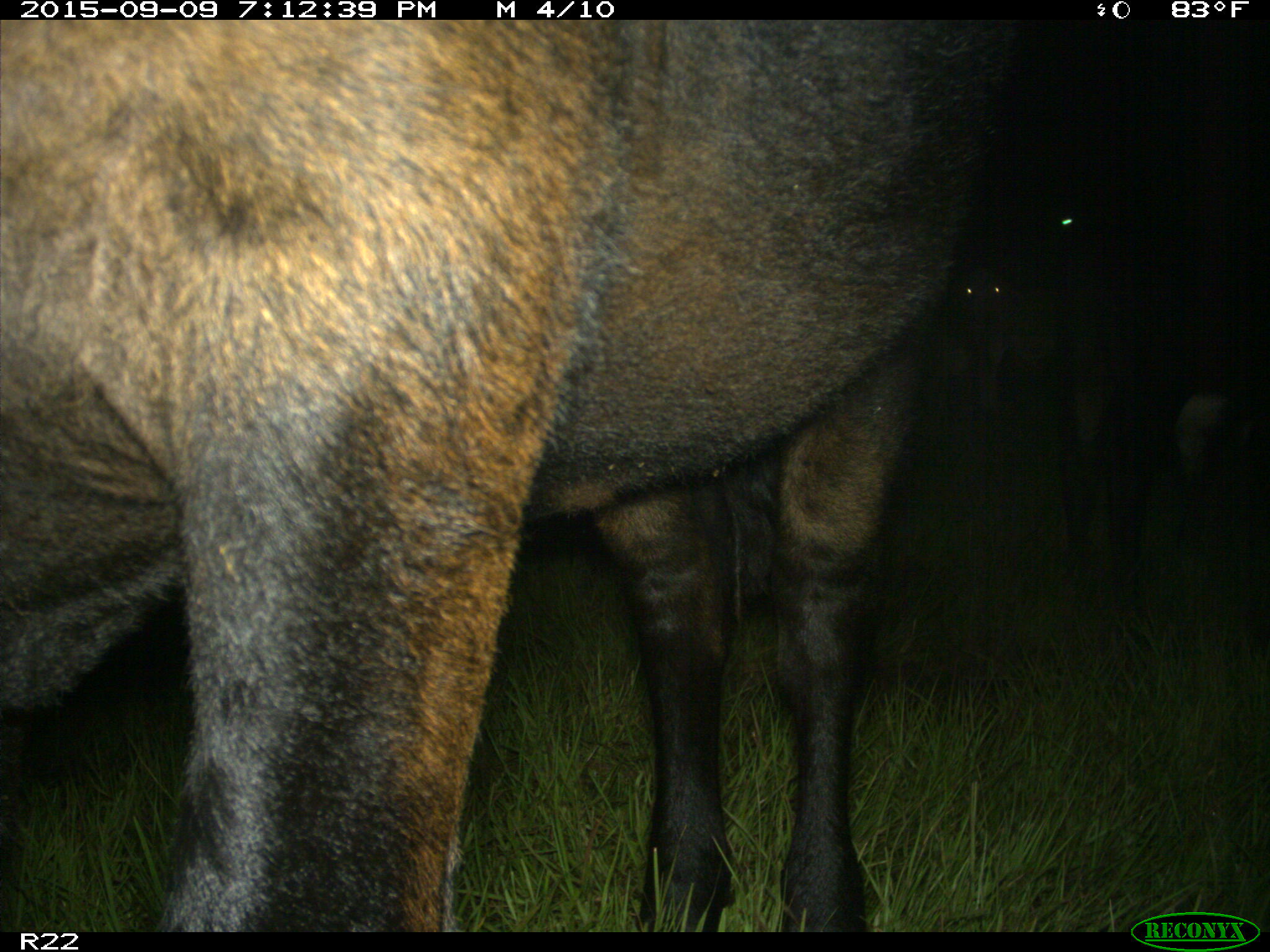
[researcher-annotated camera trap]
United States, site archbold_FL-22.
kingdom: Animalia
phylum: Chordata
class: Mammalia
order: Artiodactyla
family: Bovidae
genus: Bos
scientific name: Bos taurus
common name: domestic cow